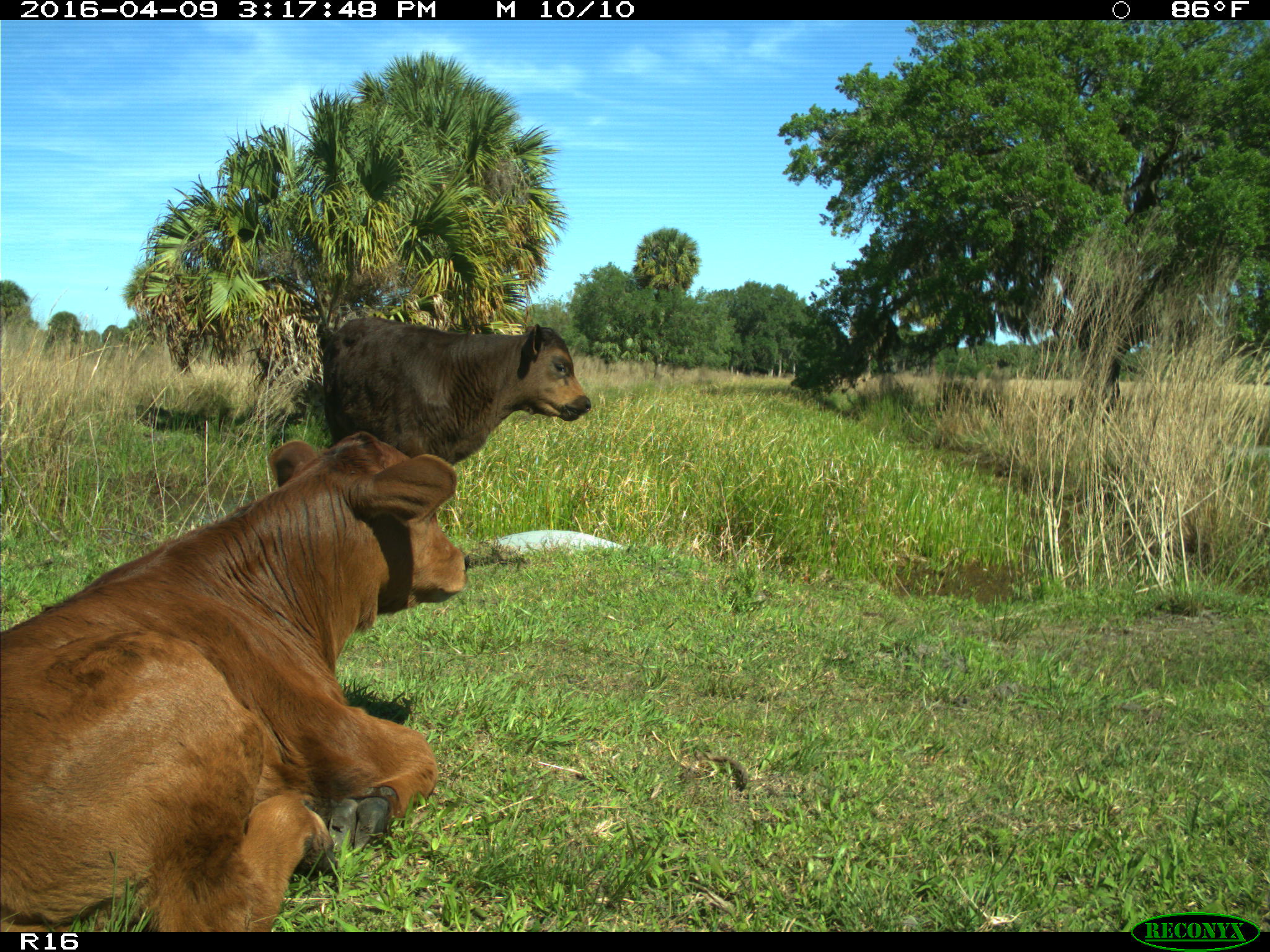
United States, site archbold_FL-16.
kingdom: Animalia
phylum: Chordata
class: Mammalia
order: Artiodactyla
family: Bovidae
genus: Bos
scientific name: Bos taurus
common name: domestic cow